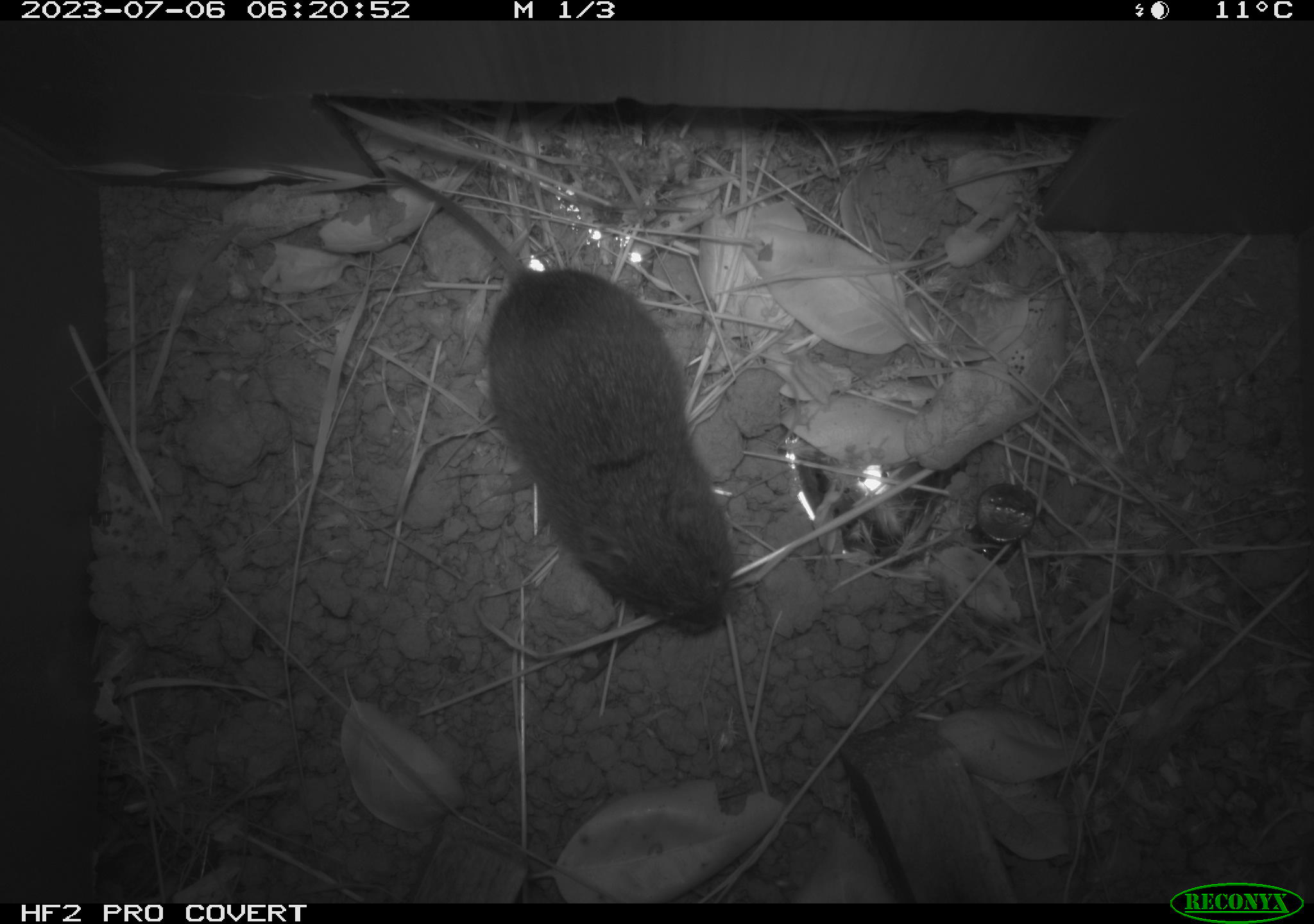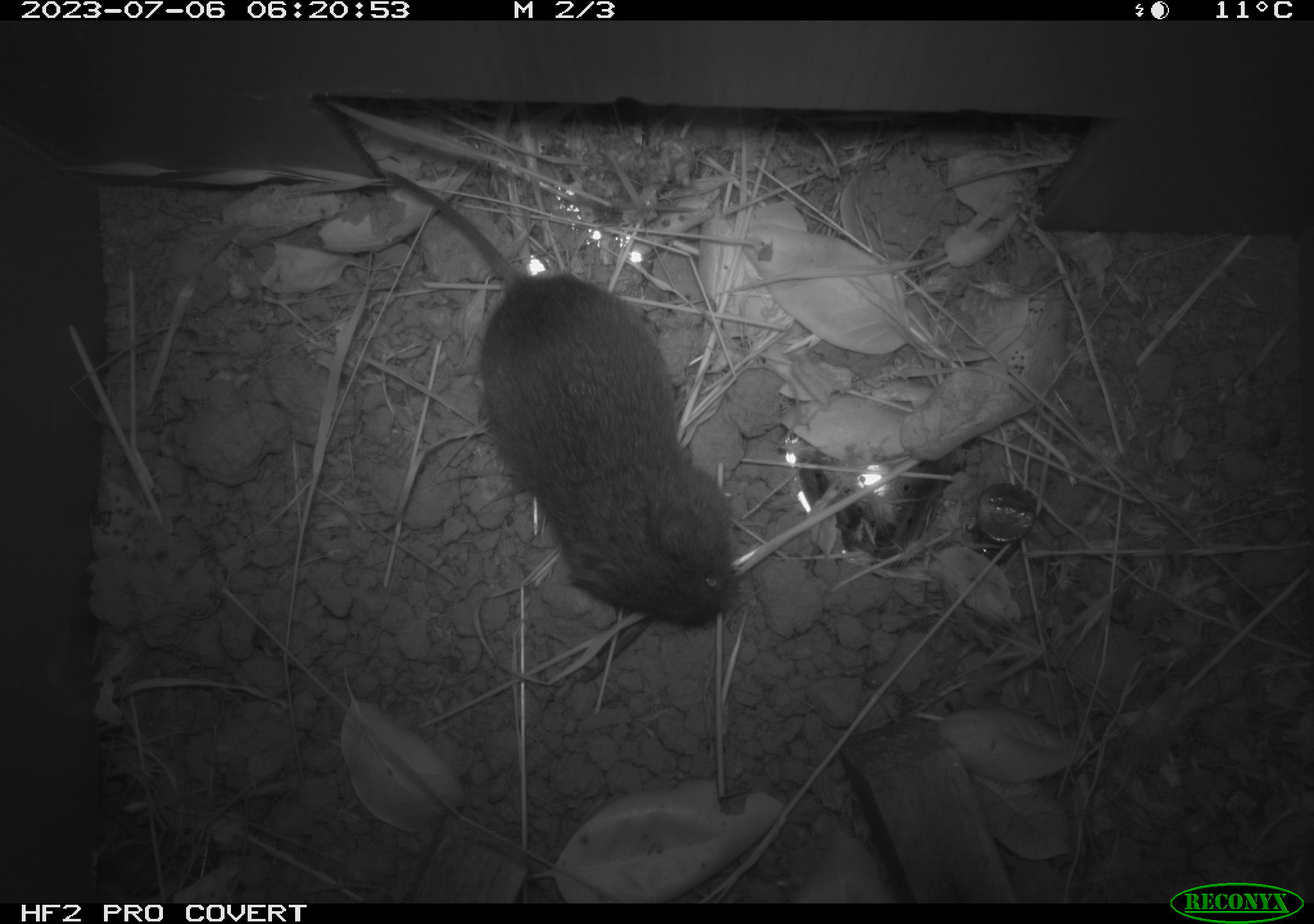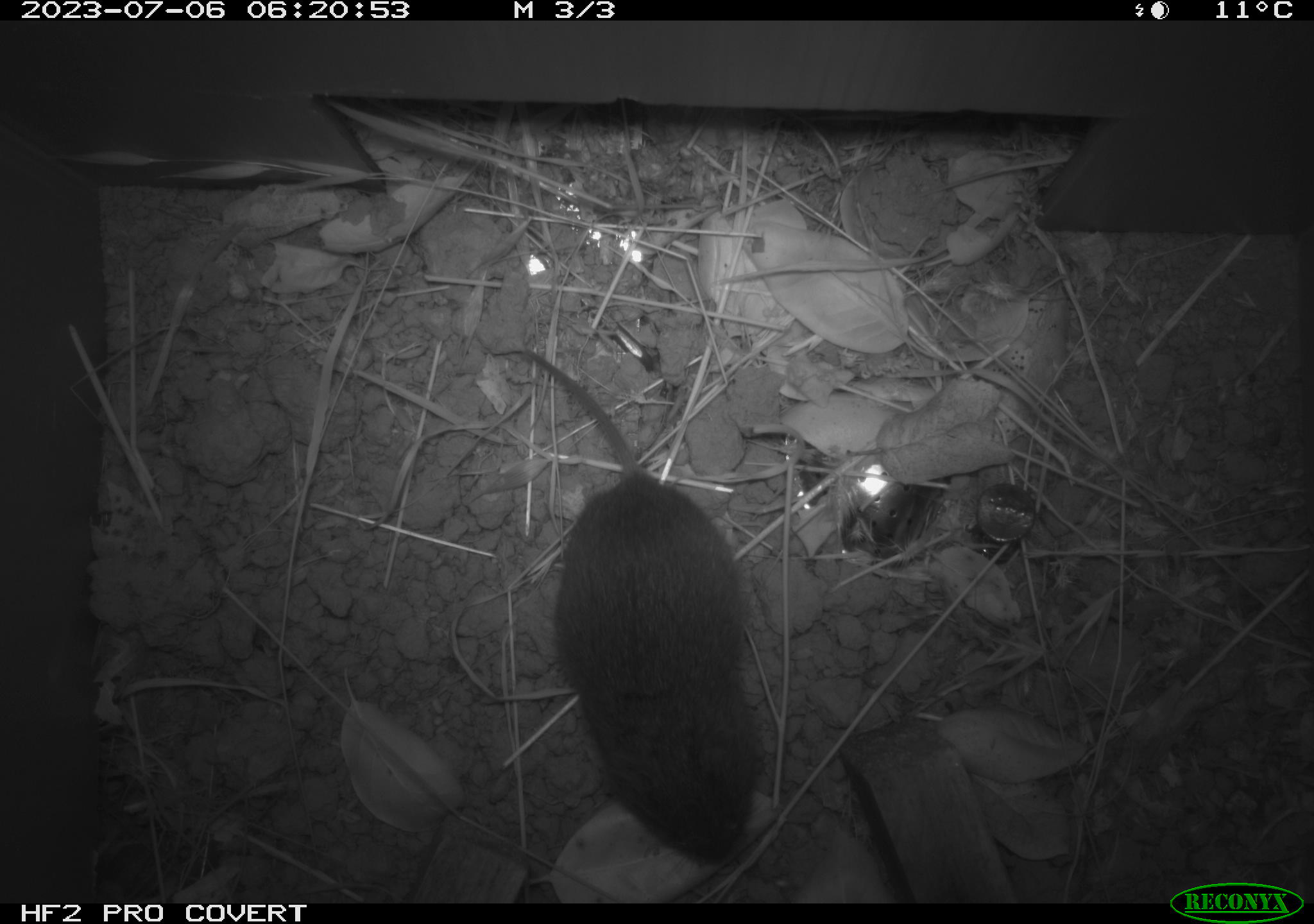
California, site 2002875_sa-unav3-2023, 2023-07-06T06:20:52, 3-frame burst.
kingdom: Animalia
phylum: Chordata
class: Mammalia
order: Rodentia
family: Cricetidae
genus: Microtus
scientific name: Microtus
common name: meadow vole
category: microtus species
Microtus species (meadow vole) (Microtus).